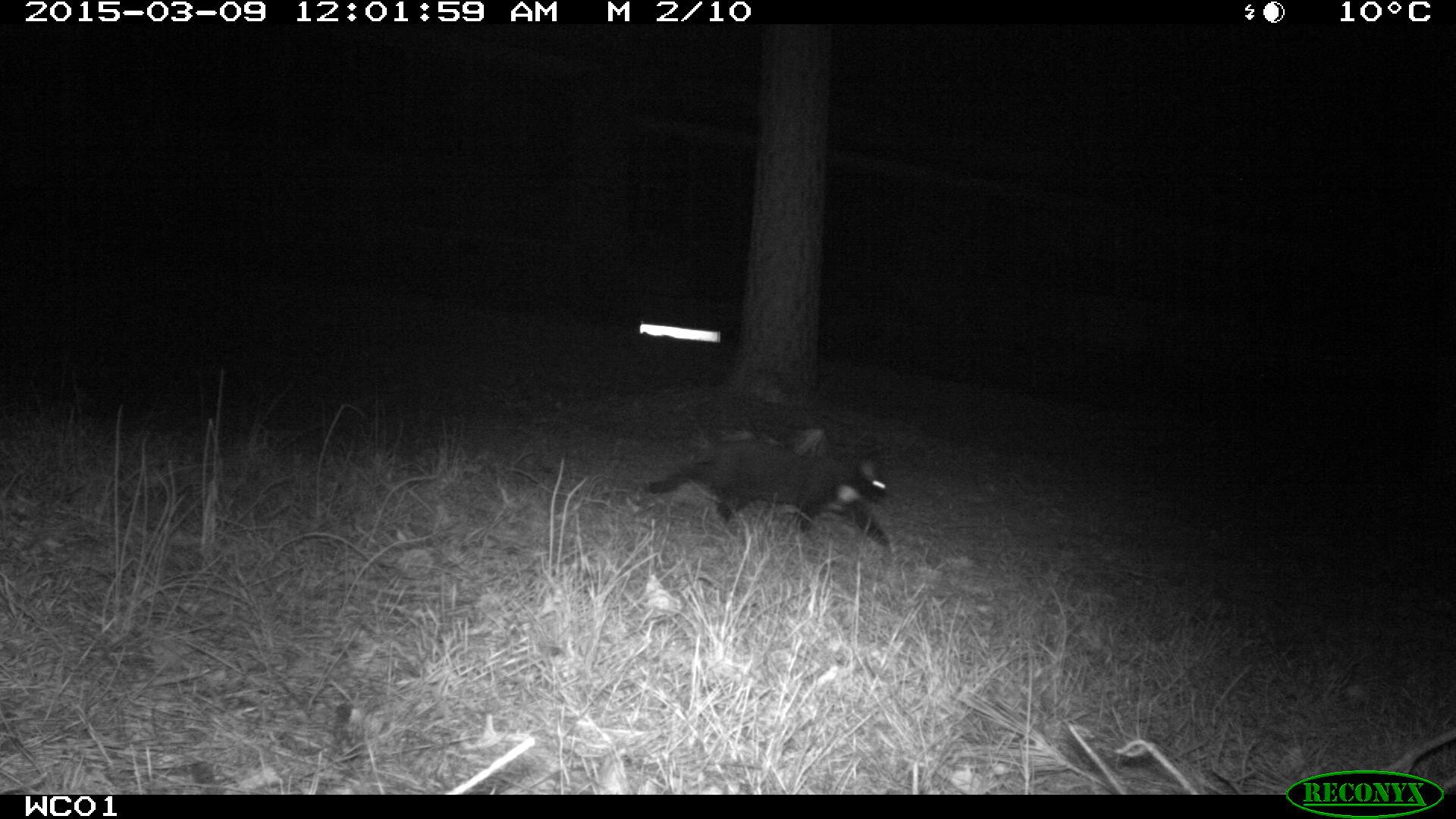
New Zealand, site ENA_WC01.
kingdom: Animalia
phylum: Chordata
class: Mammalia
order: Carnivora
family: Felidae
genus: Felis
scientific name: Felis catus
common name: domestic cat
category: cat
Cat (domestic cat) (Felis catus).